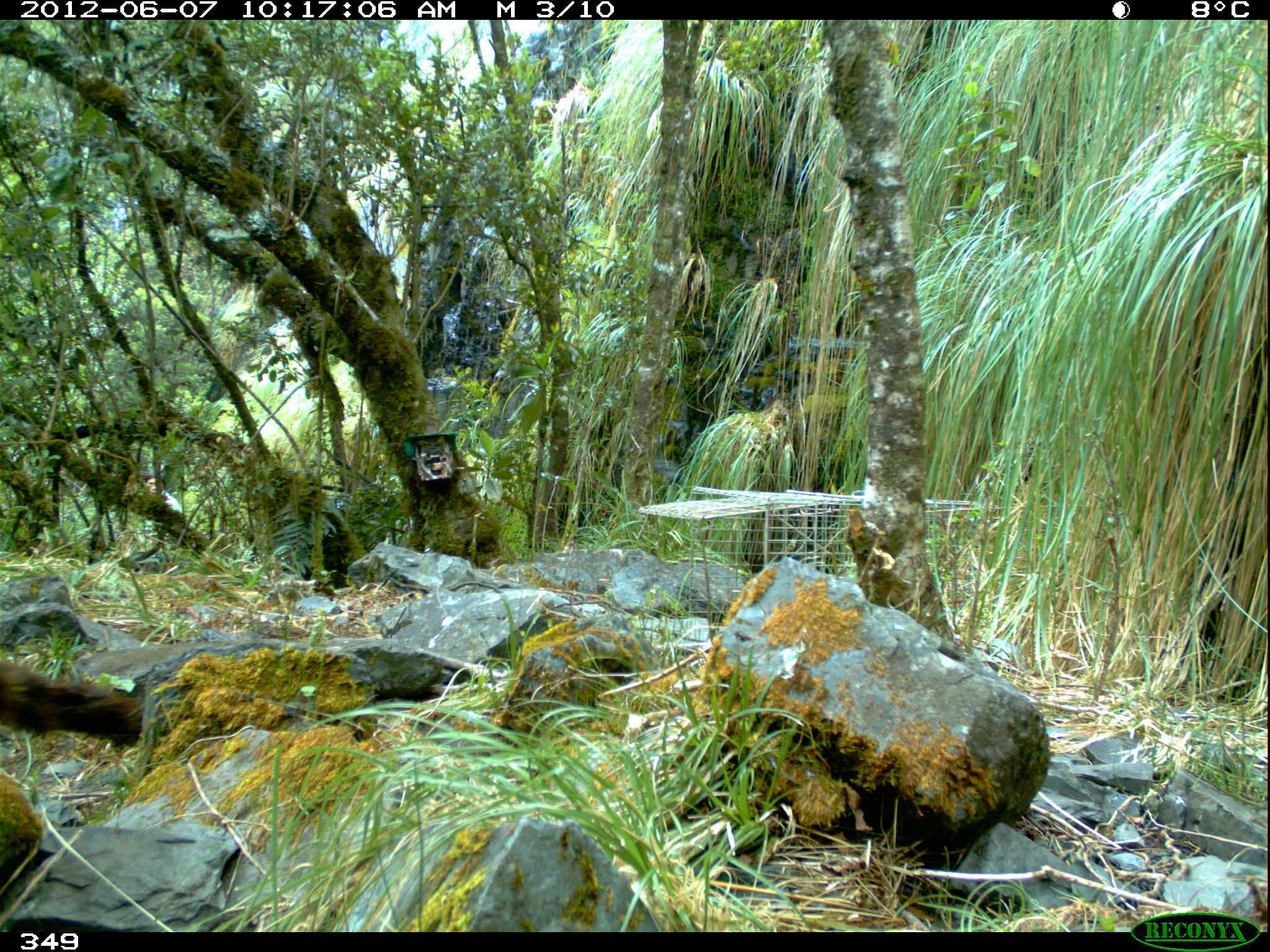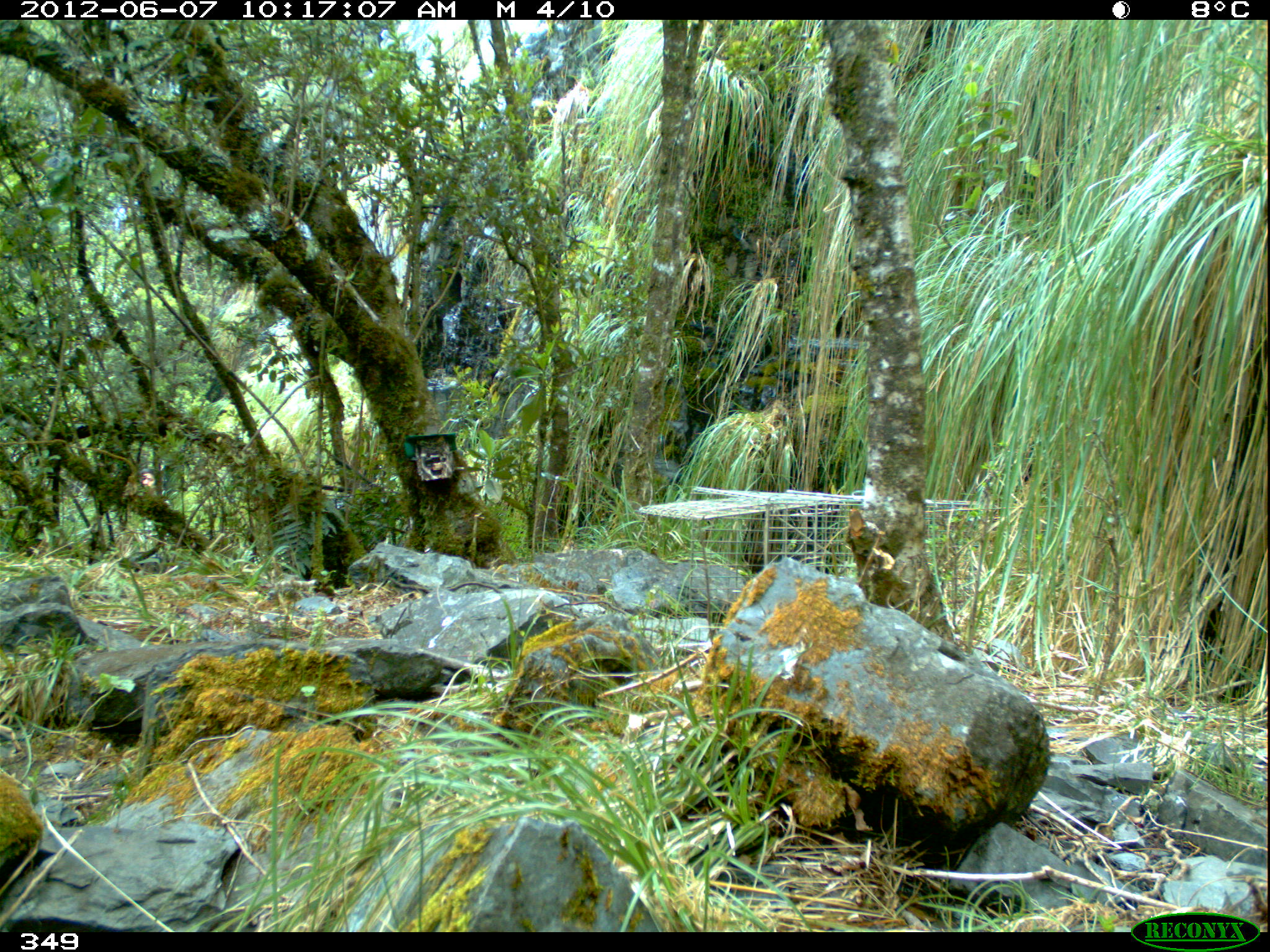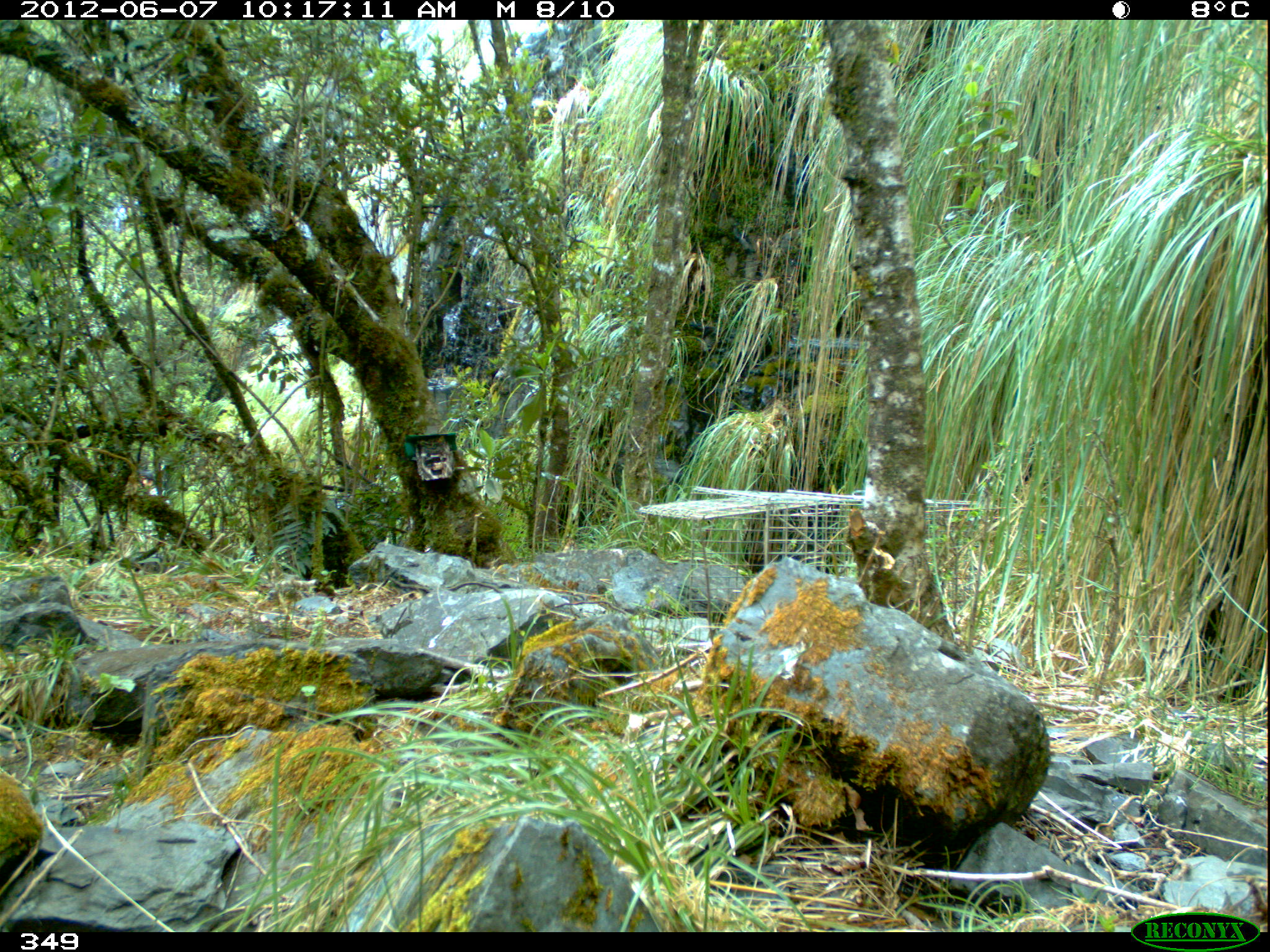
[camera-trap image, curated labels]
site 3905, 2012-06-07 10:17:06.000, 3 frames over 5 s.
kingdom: Animalia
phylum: Chordata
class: Mammalia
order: Carnivora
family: Procyonidae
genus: Nasua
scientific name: Nasua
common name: coatis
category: unknown coati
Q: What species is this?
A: Unknown coati (coatis) (Nasua).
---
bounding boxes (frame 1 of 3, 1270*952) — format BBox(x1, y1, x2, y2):
unknown coati: BBox(0, 659, 142, 747)